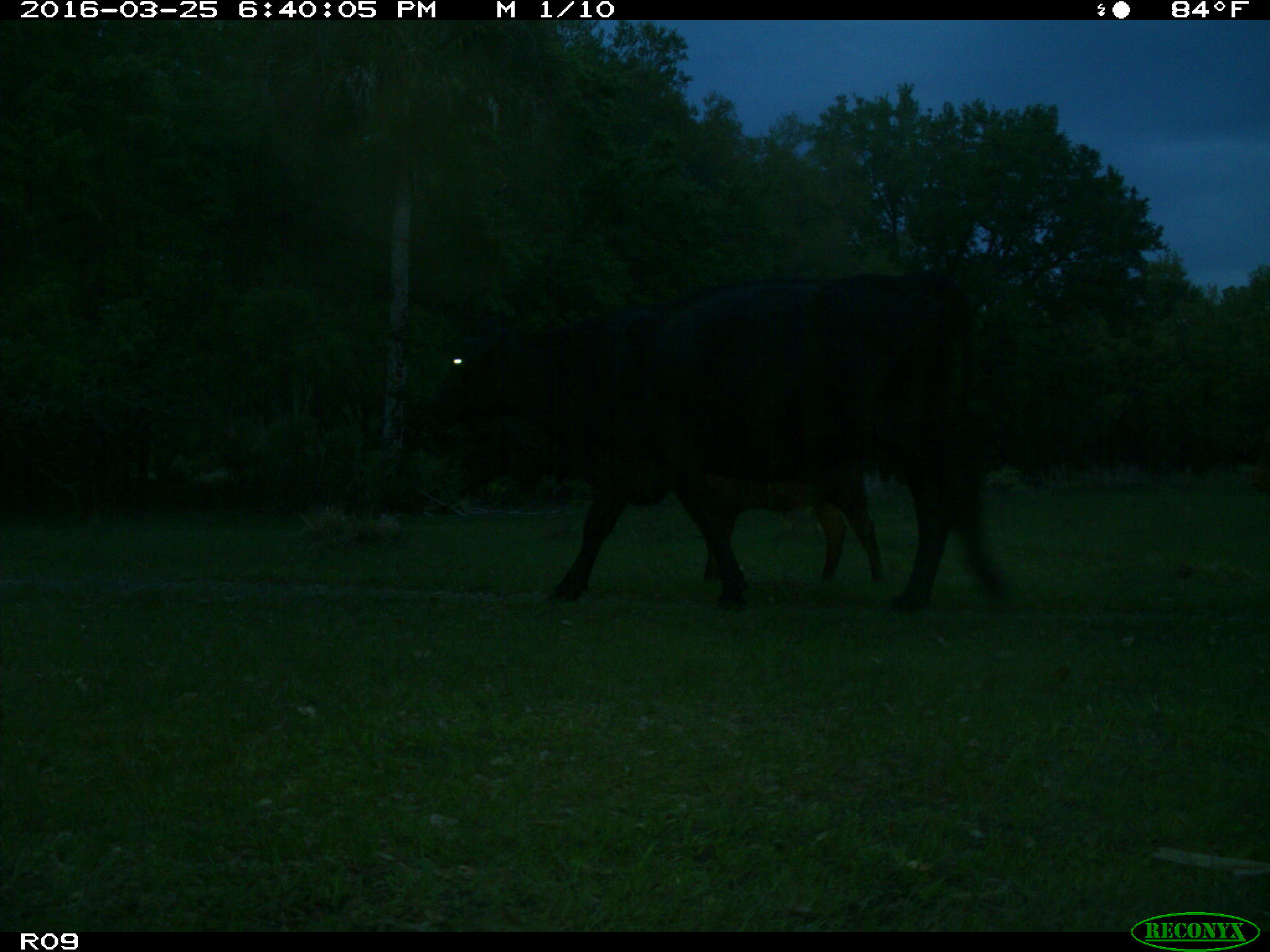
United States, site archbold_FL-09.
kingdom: Animalia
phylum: Chordata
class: Mammalia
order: Artiodactyla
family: Bovidae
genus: Bos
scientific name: Bos taurus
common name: domestic cow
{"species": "Bos taurus (domestic cow)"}